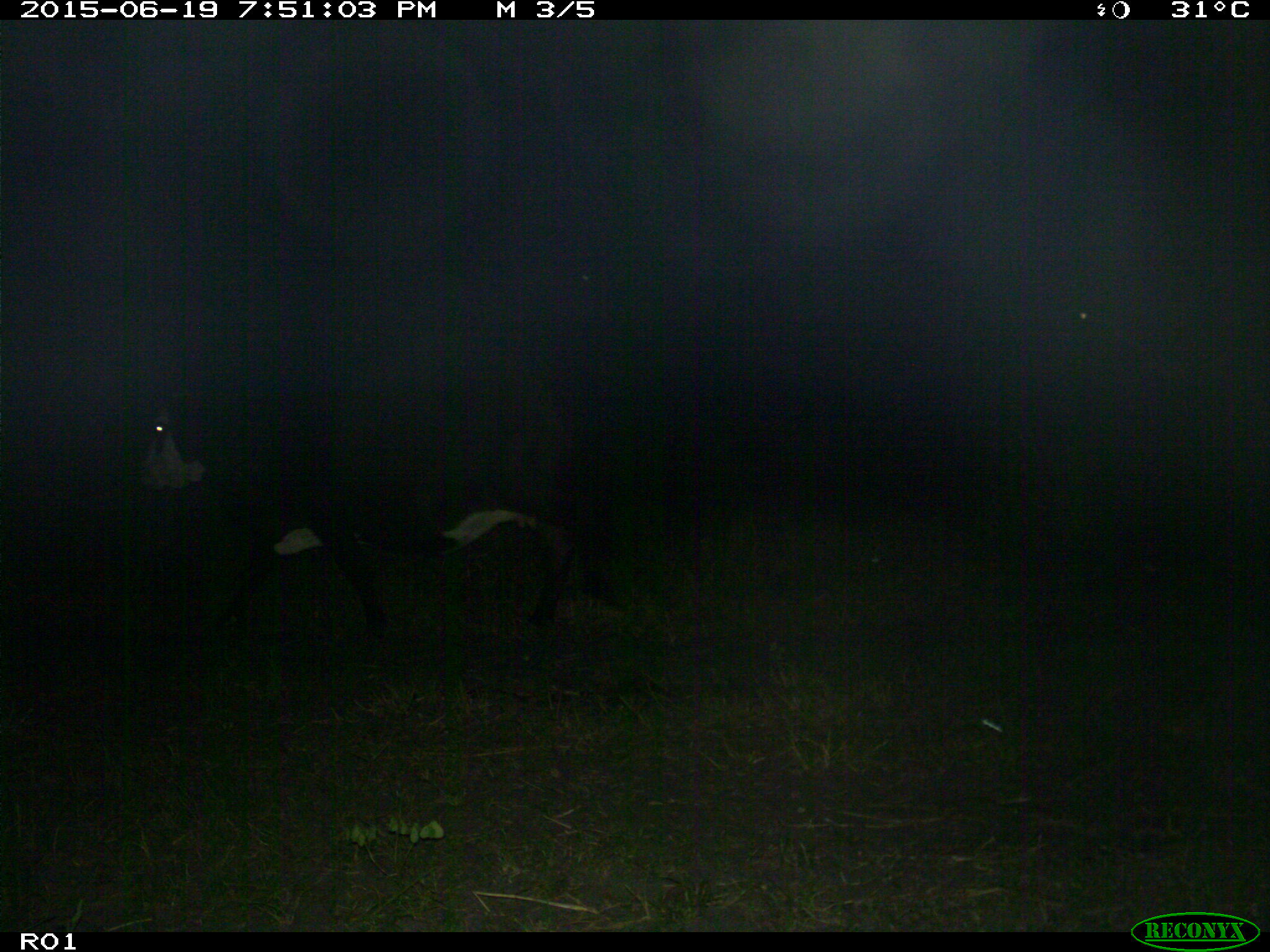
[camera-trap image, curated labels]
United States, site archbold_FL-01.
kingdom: Animalia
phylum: Chordata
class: Mammalia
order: Artiodactyla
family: Bovidae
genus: Bos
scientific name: Bos taurus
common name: domestic cow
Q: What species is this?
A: Bos taurus (domestic cow).